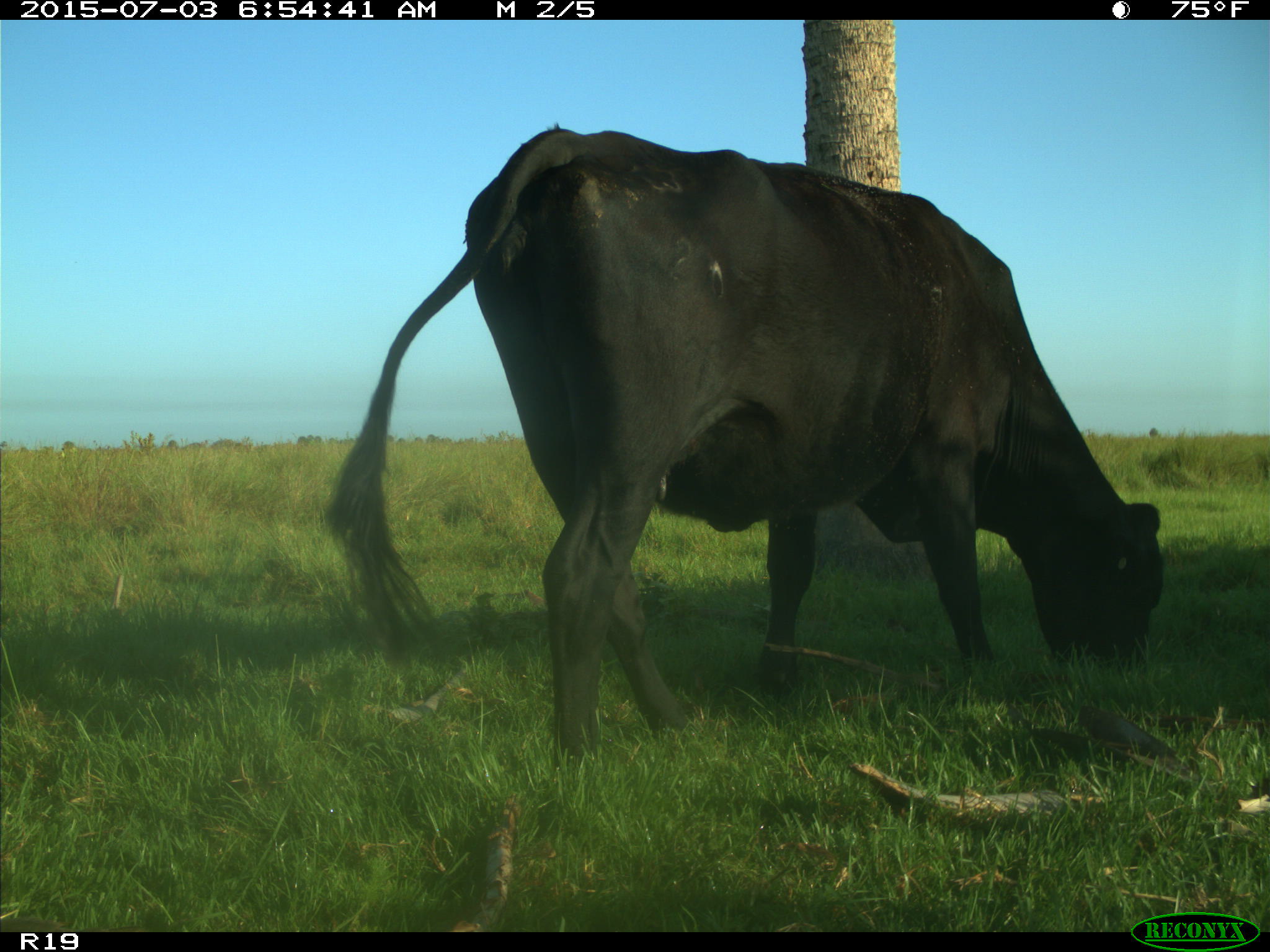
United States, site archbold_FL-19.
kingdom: Animalia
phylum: Chordata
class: Mammalia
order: Artiodactyla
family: Bovidae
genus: Bos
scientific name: Bos taurus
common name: domestic cow